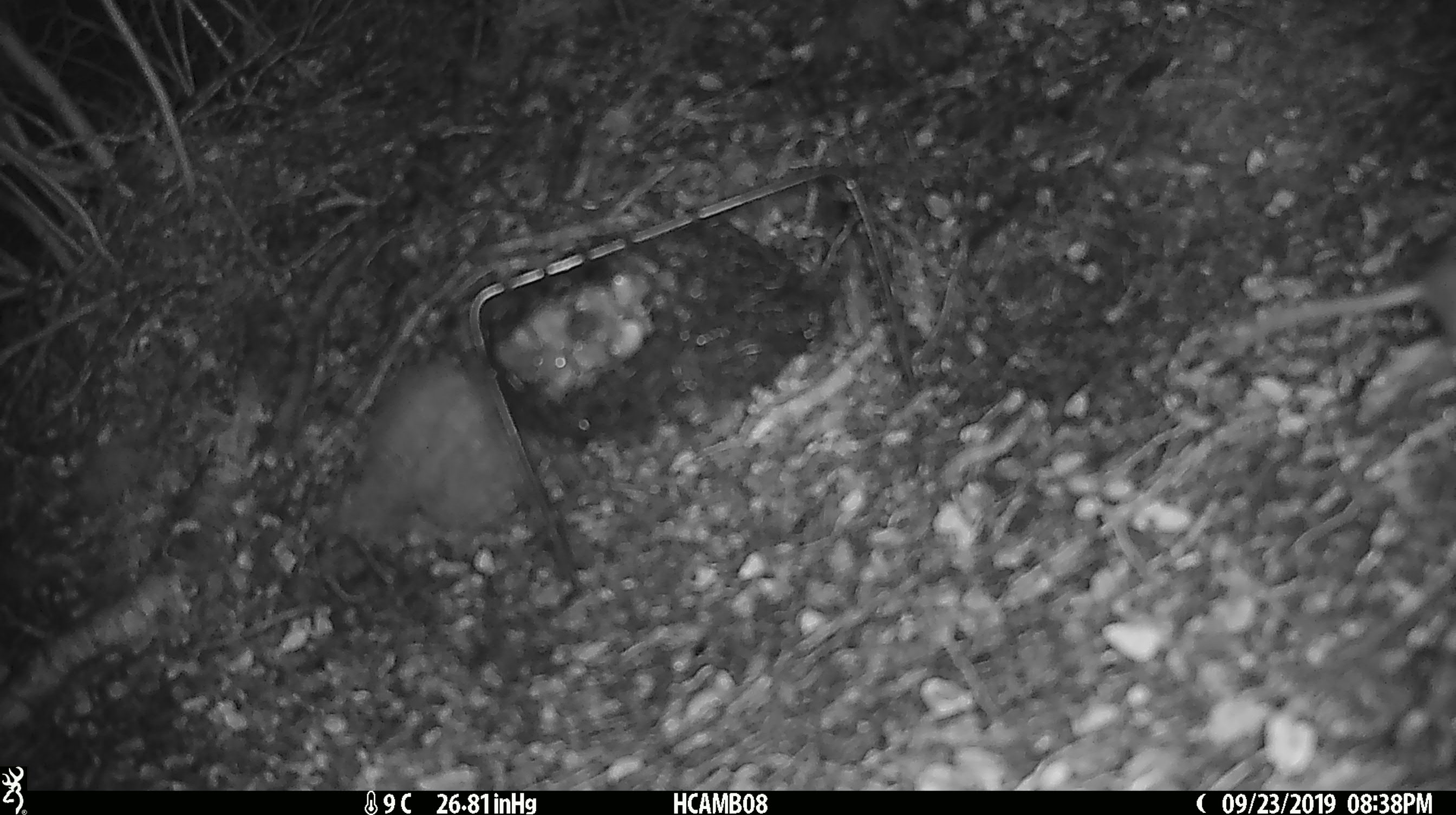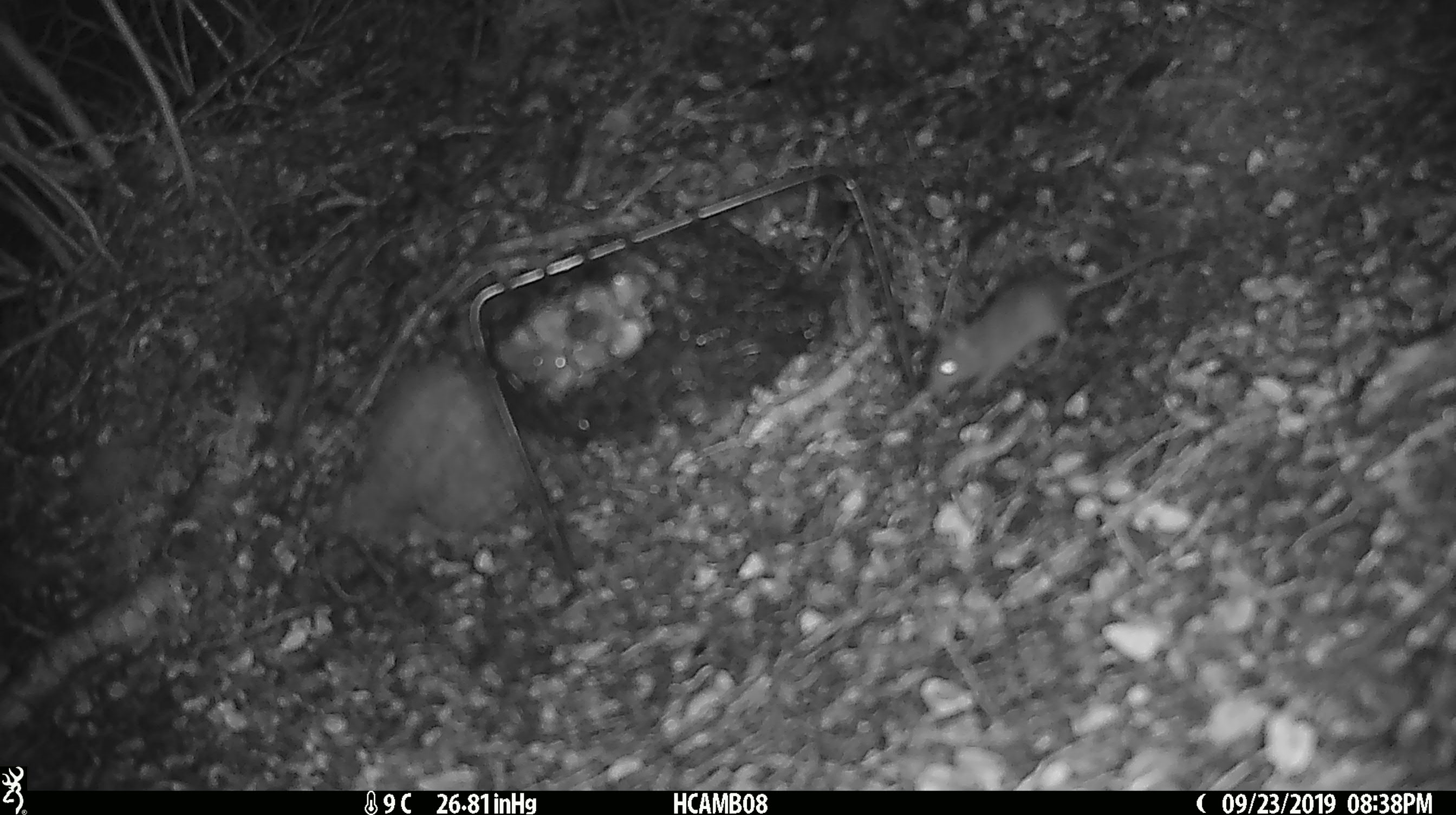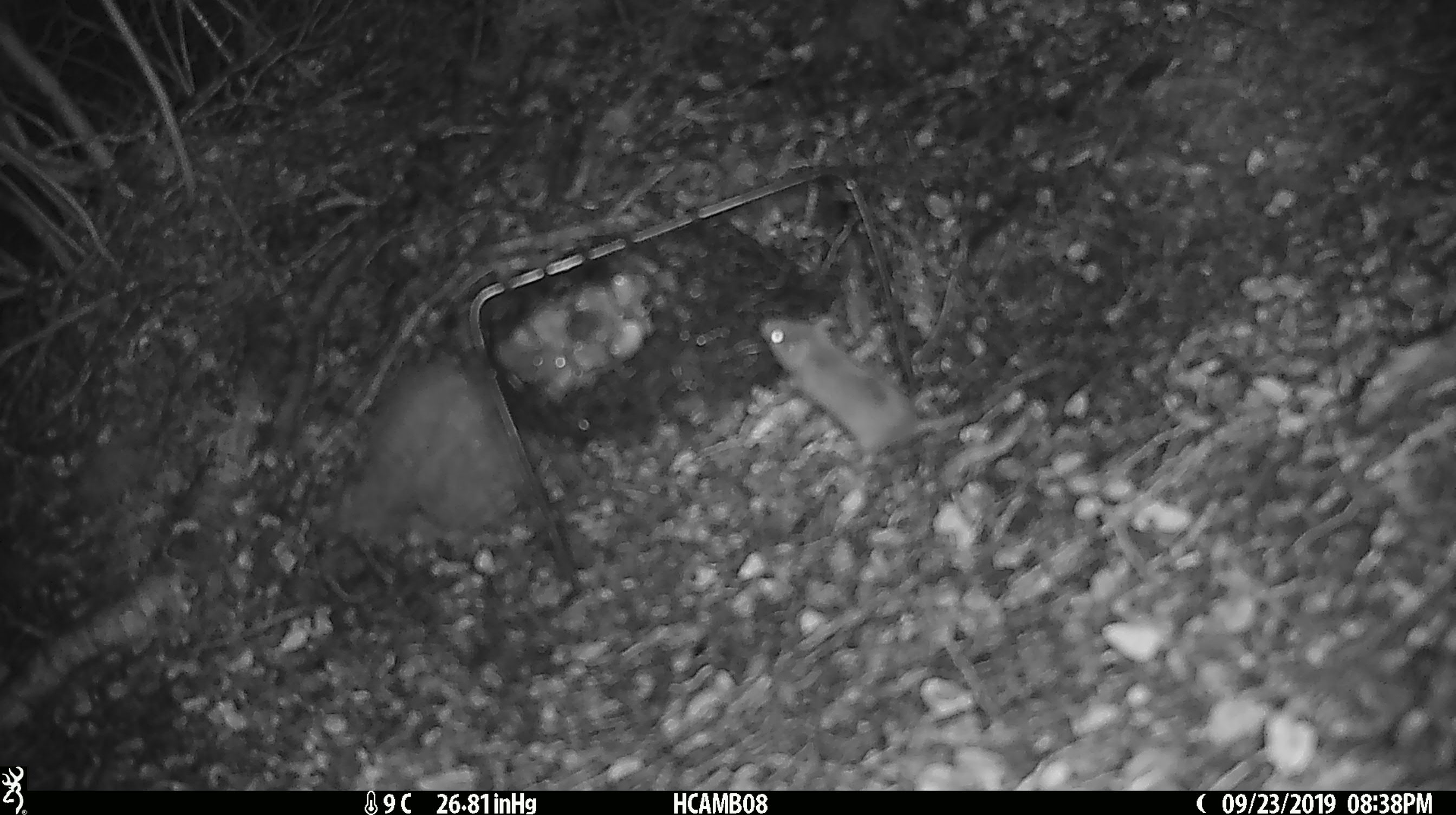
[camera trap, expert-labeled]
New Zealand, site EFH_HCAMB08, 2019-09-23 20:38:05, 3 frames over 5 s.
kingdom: Animalia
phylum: Chordata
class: Mammalia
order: Rodentia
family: Muridae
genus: Mus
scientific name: Mus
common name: mouse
Mouse (Mus).